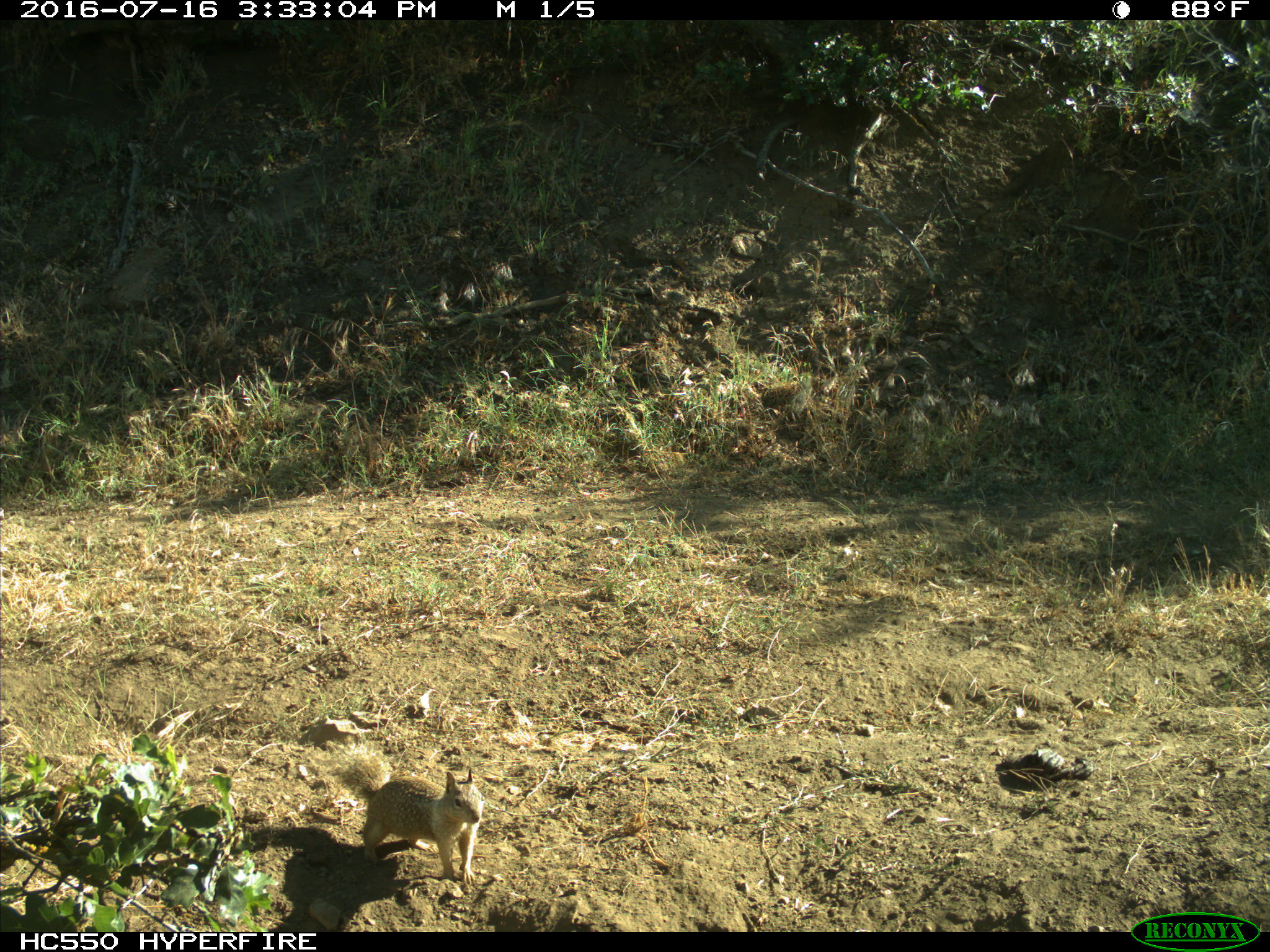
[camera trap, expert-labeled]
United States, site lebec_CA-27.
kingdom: Animalia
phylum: Chordata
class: Mammalia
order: Rodentia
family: Sciuridae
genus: Otospermophilus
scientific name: Otospermophilus beecheyi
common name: california ground squirrel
Otospermophilus beecheyi (california ground squirrel).